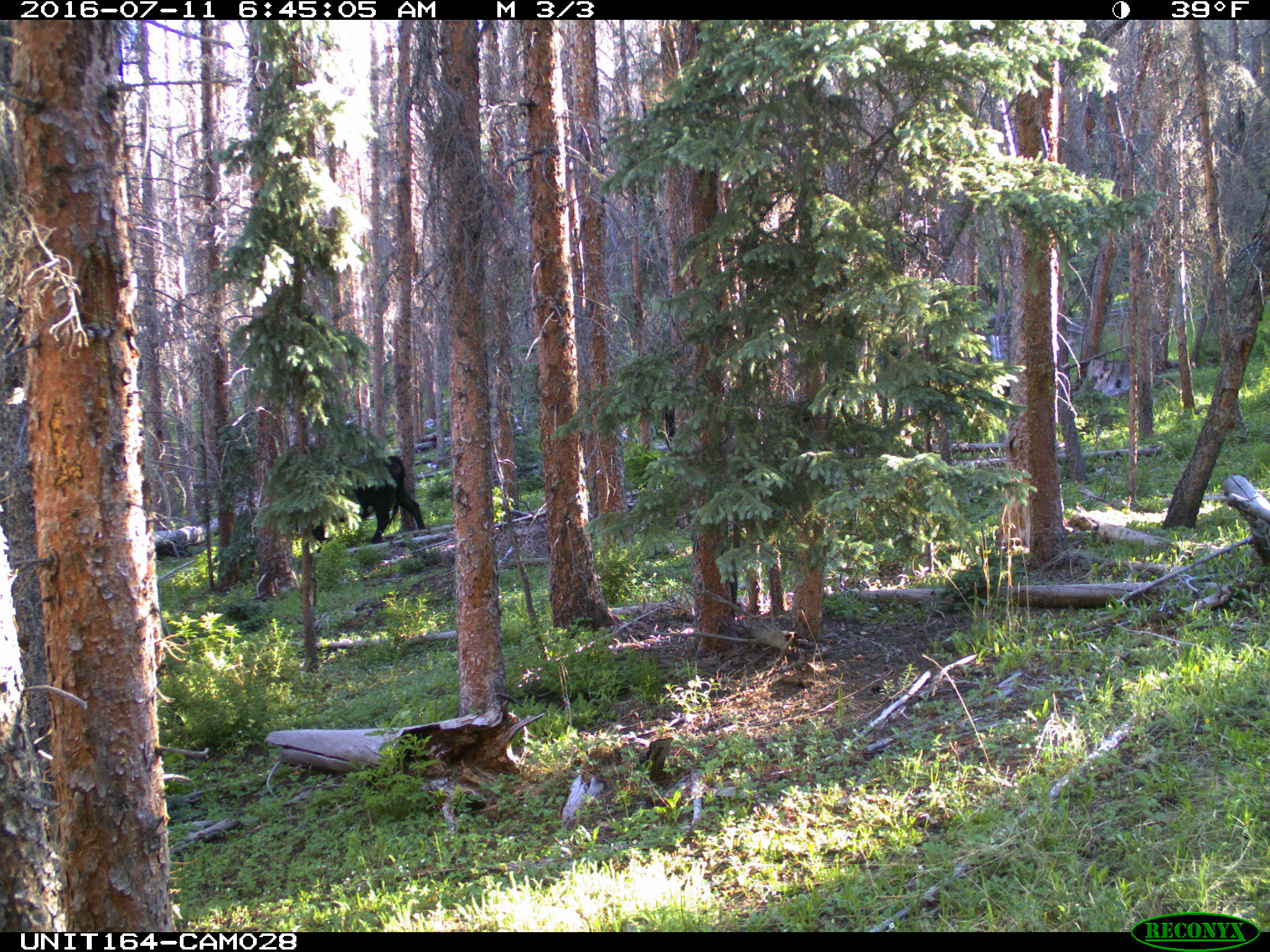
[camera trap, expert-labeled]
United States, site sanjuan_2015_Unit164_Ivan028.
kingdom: Animalia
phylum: Chordata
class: Mammalia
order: Artiodactyla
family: Bovidae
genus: Bos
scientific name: Bos taurus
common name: domestic cow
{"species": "Bos taurus (domestic cow)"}